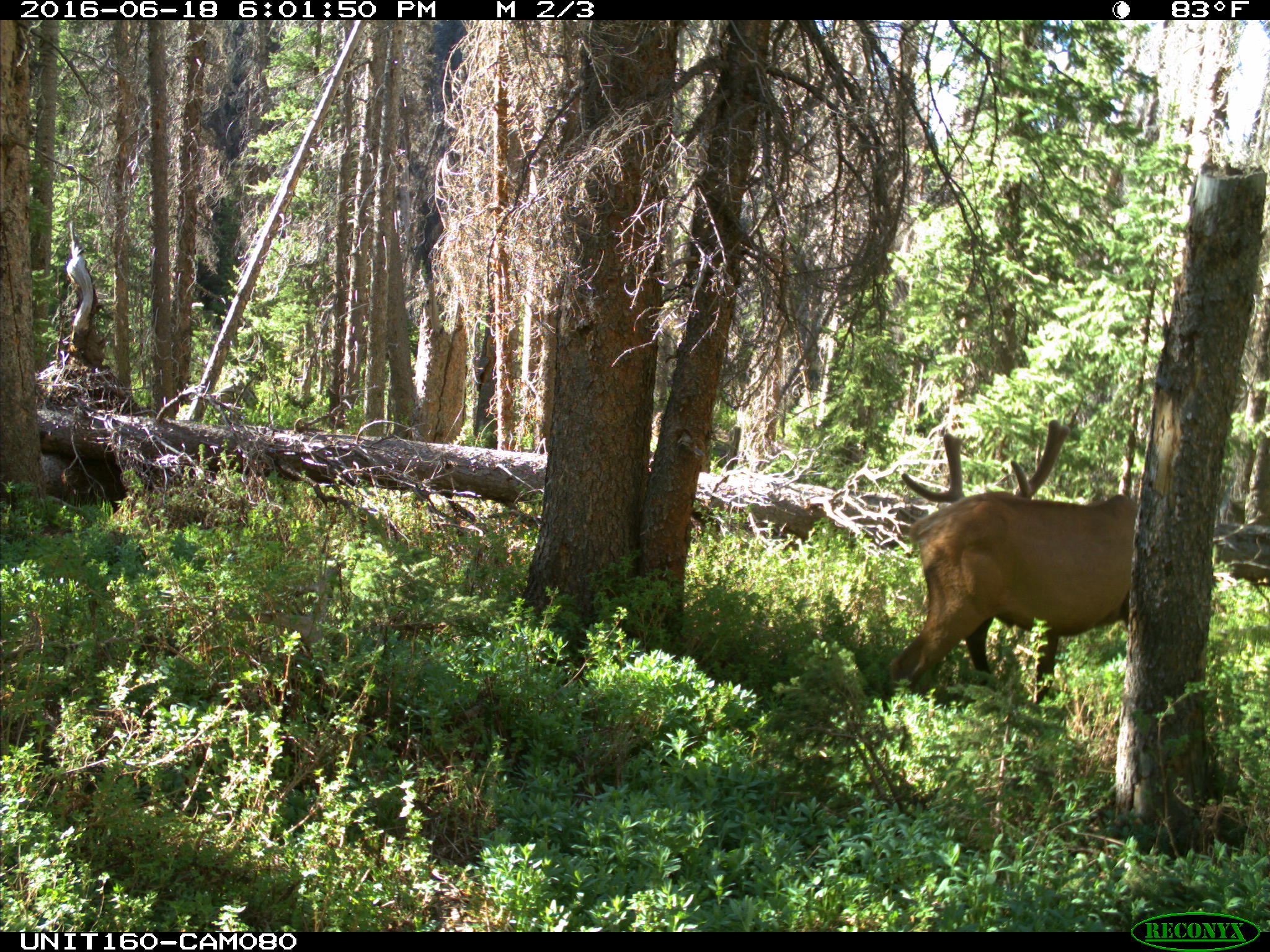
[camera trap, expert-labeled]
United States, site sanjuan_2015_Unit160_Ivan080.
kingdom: Animalia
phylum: Chordata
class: Mammalia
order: Artiodactyla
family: Cervidae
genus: Cervus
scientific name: Cervus elaphus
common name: red deer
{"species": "Cervus elaphus (red deer)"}